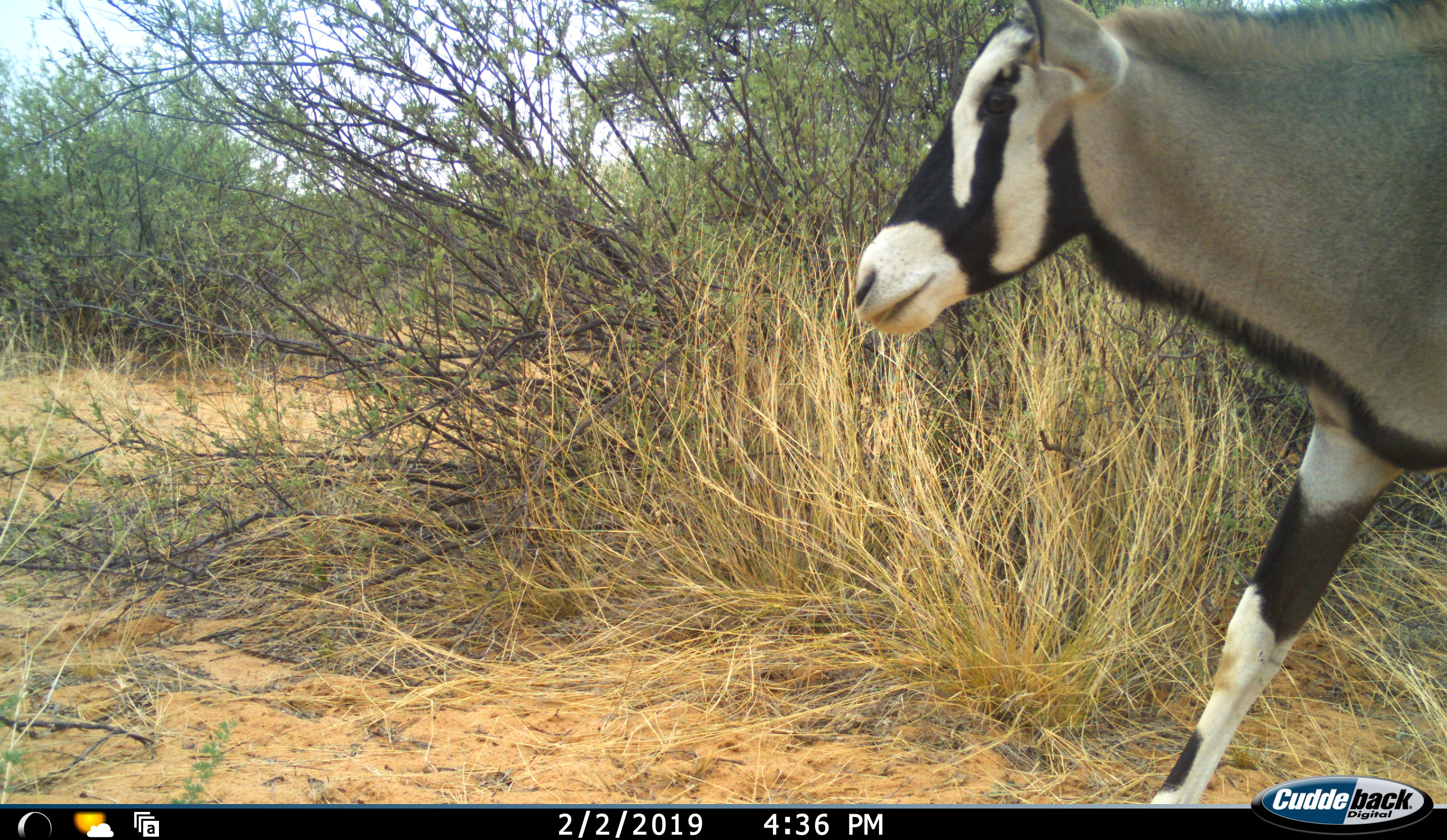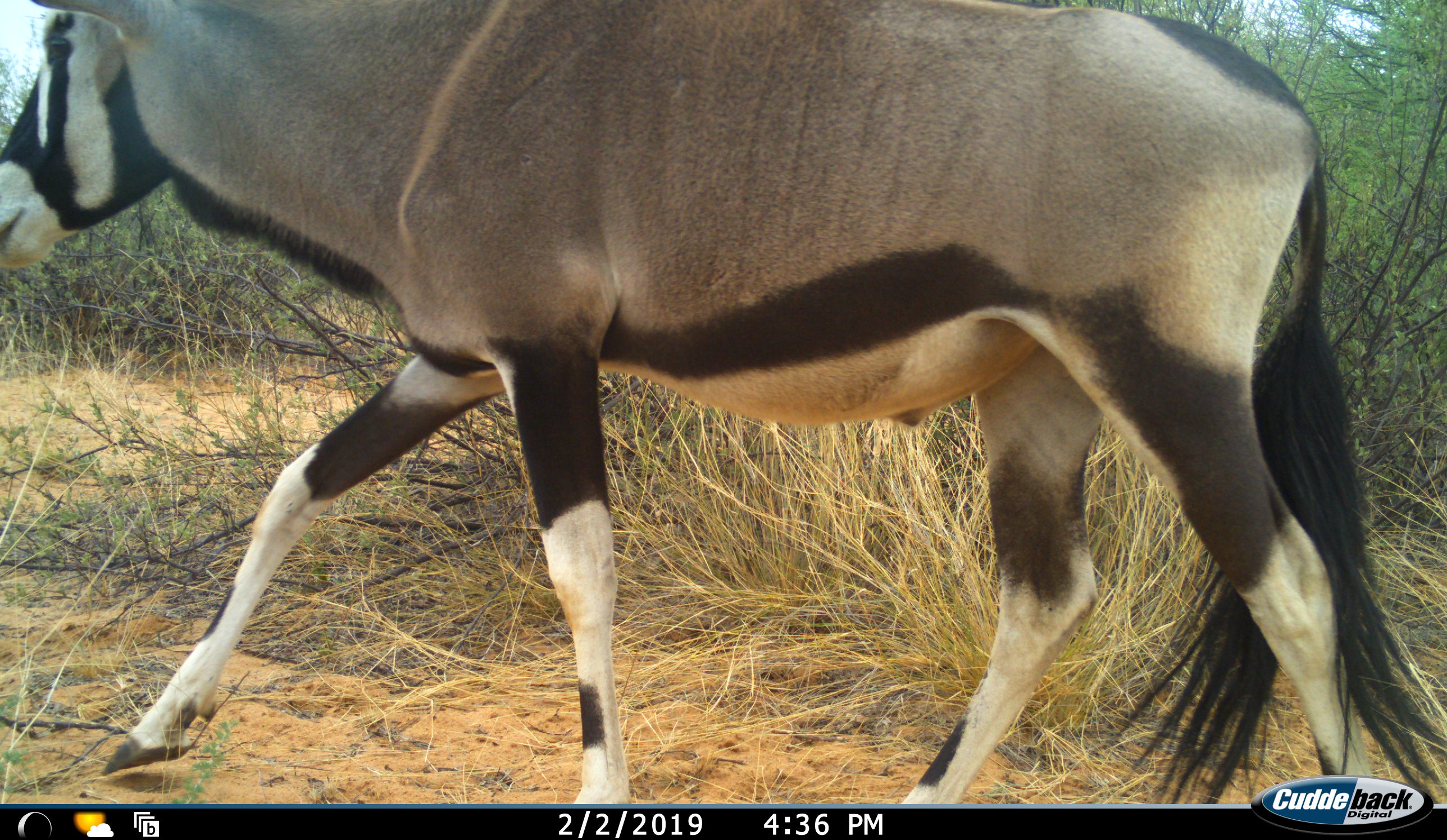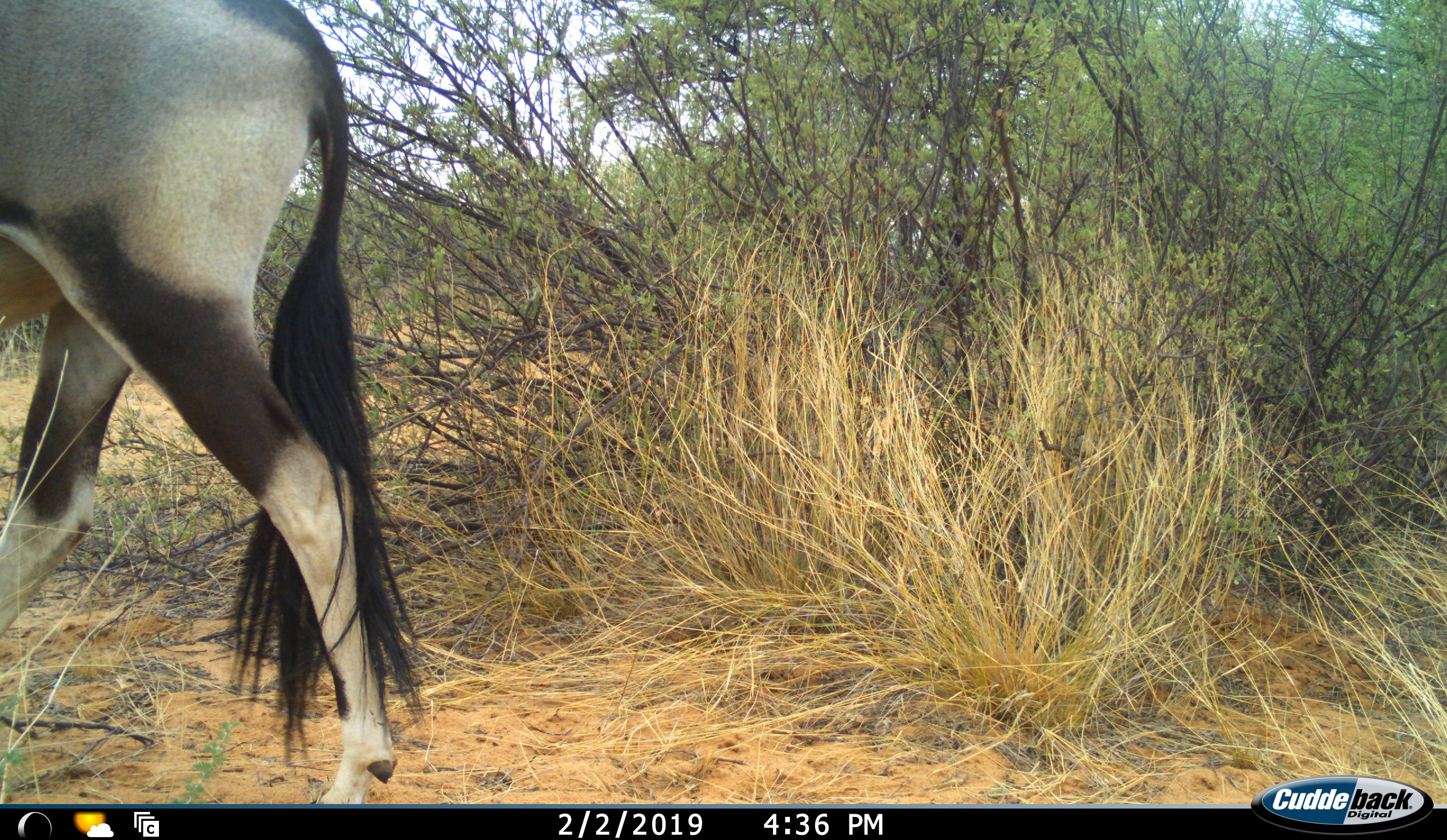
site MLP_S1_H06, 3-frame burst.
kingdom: Animalia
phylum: Chordata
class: Mammalia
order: Artiodactyla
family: Bovidae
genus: Oryx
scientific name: Oryx gazella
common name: gemsbok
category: oryx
Oryx (gemsbok) (Oryx gazella), count 1. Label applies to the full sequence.